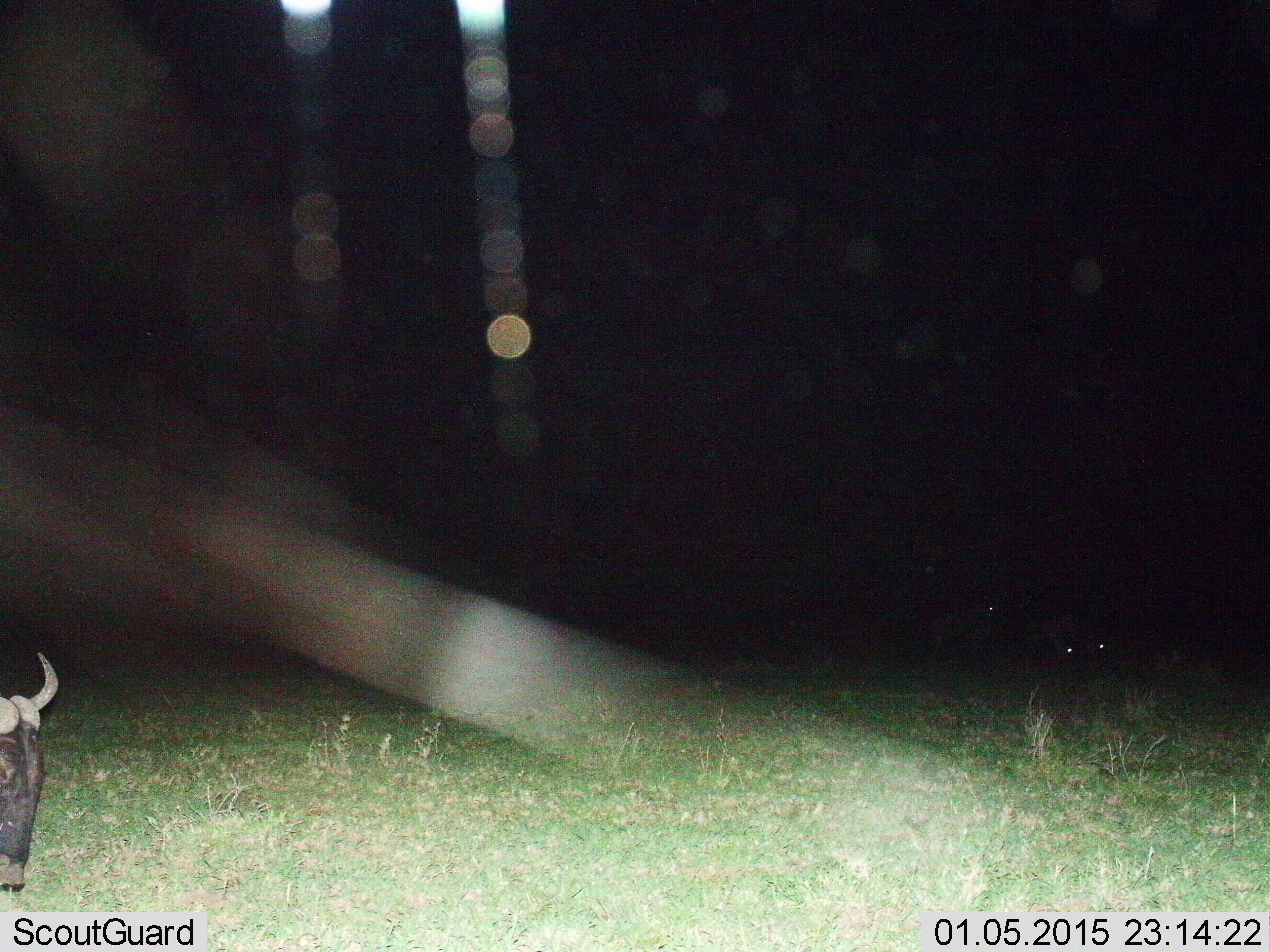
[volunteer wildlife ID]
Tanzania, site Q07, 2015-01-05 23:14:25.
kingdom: Animalia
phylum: Chordata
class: Mammalia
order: Artiodactyla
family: Bovidae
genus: Connochaetes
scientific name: Connochaetes taurinus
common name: blue wildebeest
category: wildebeest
Wildebeest (blue wildebeest) (Connochaetes taurinus), count 3. Behavior (volunteer vote fractions): standing 40%, resting 20%, moving 30%, interacting 0%. Young present (vote fraction): 0%. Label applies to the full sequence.